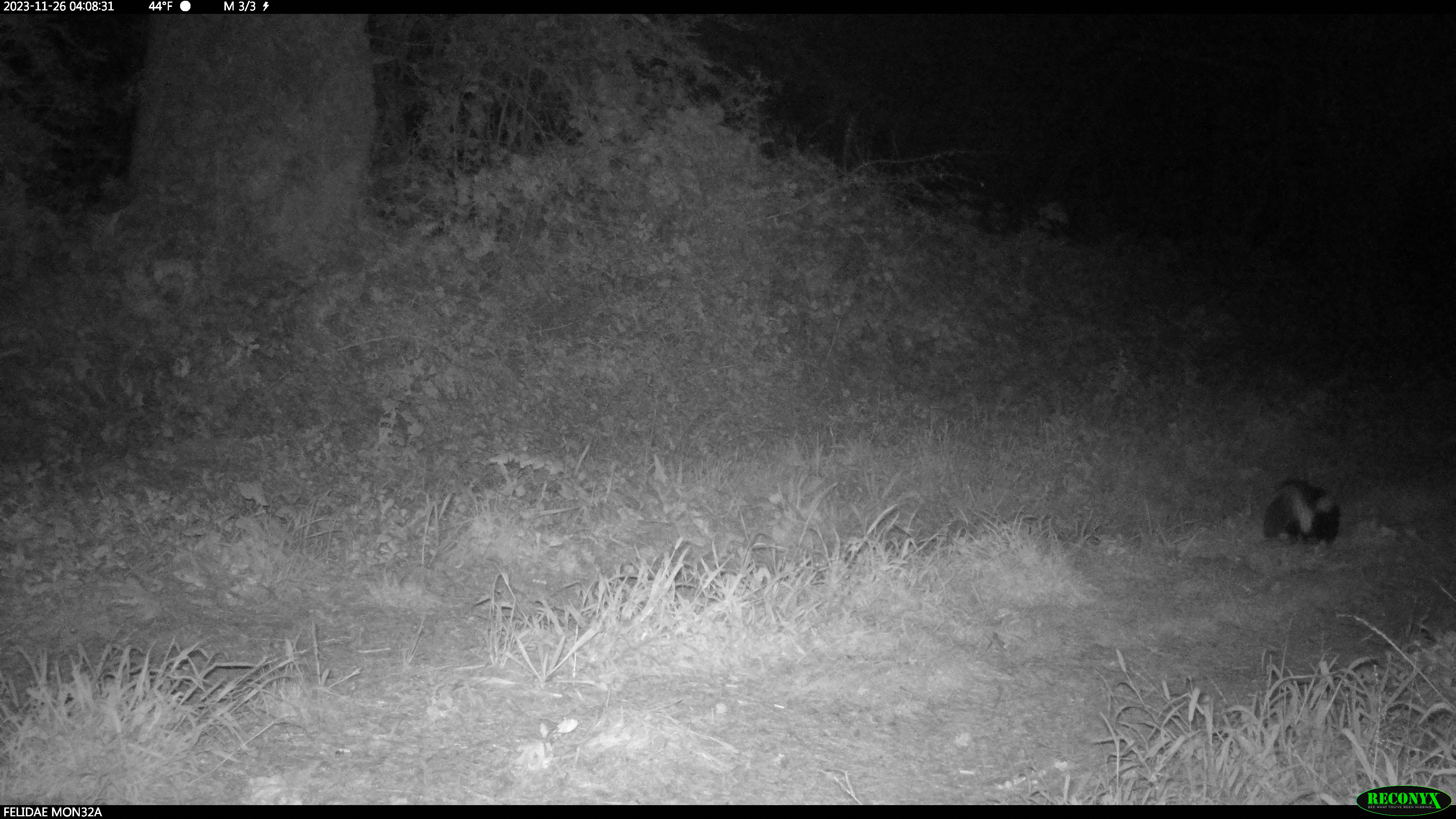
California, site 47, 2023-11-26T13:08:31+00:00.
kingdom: Animalia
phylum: Chordata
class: Mammalia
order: Carnivora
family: Mephitidae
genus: Mephitis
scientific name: Mephitis mephitis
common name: striped skunk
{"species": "striped skunk (Mephitis mephitis)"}